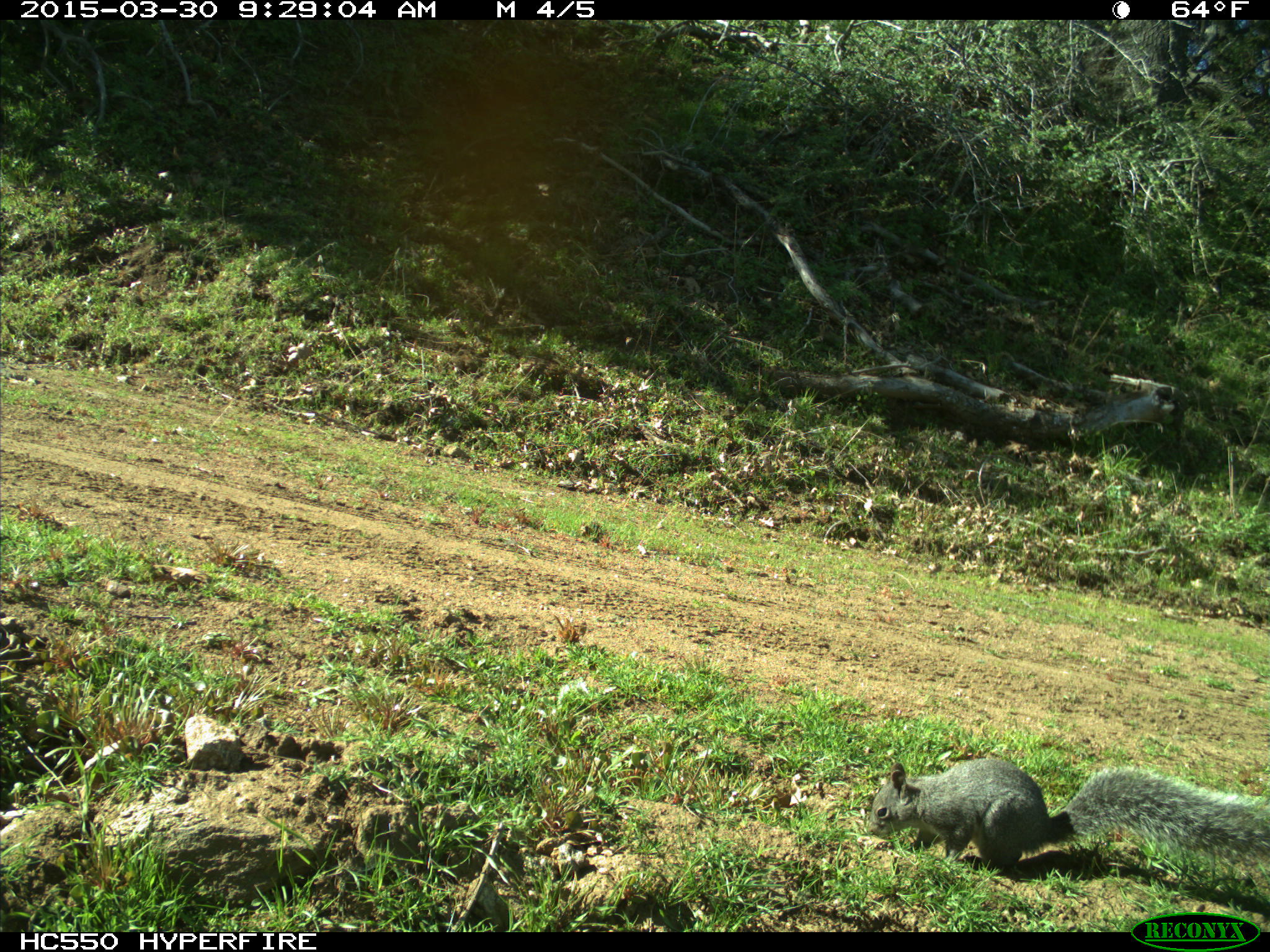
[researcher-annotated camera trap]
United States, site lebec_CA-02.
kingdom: Animalia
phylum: Chordata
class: Mammalia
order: Rodentia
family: Sciuridae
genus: Sciurus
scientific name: Sciurus carolinensis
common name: eastern gray squirrel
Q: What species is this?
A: Sciurus carolinensis (eastern gray squirrel).